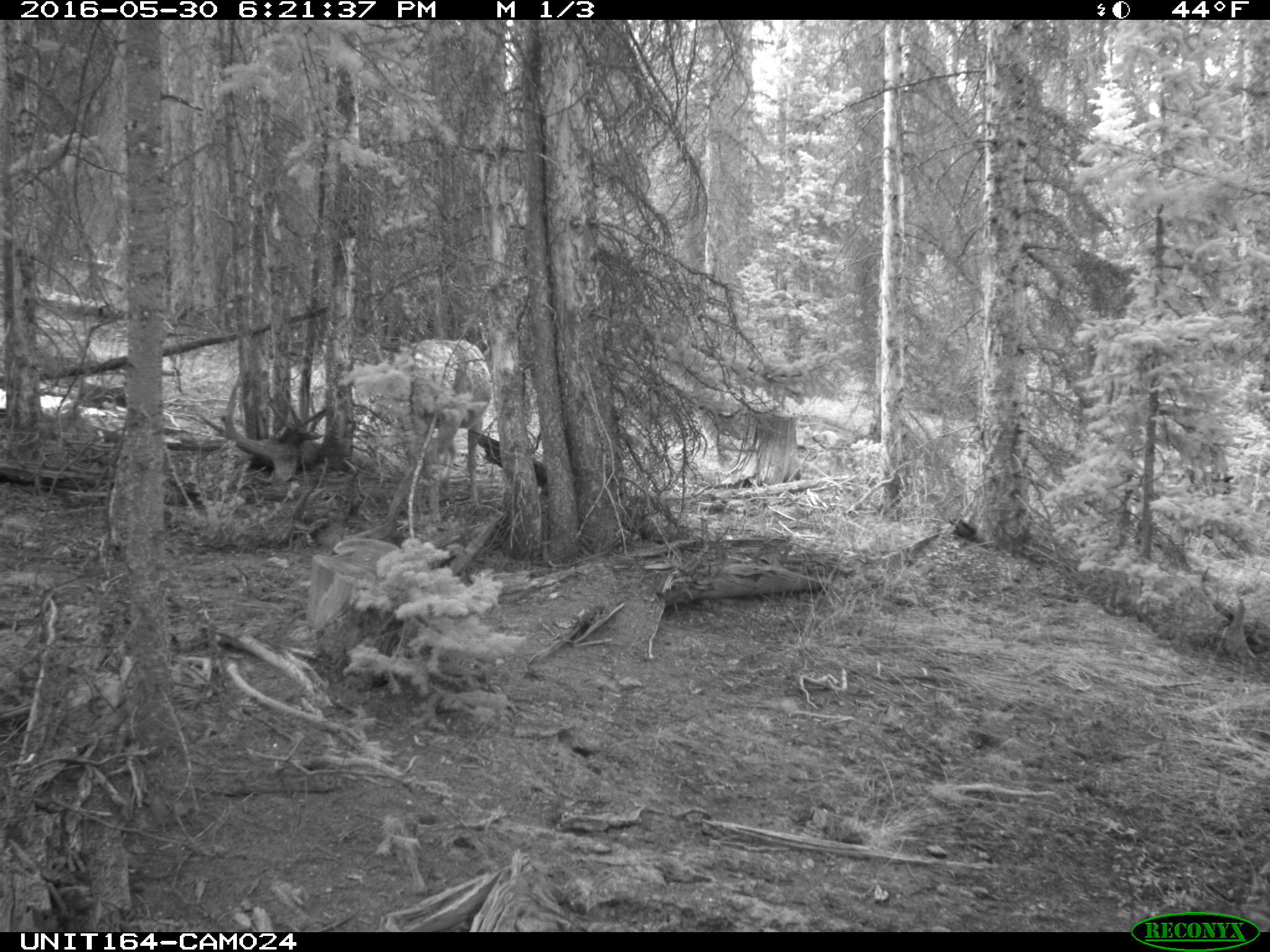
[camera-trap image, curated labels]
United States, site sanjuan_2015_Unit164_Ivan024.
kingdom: Animalia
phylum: Chordata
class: Mammalia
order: Artiodactyla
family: Cervidae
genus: Cervus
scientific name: Cervus elaphus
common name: red deer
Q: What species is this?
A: Cervus elaphus (red deer).